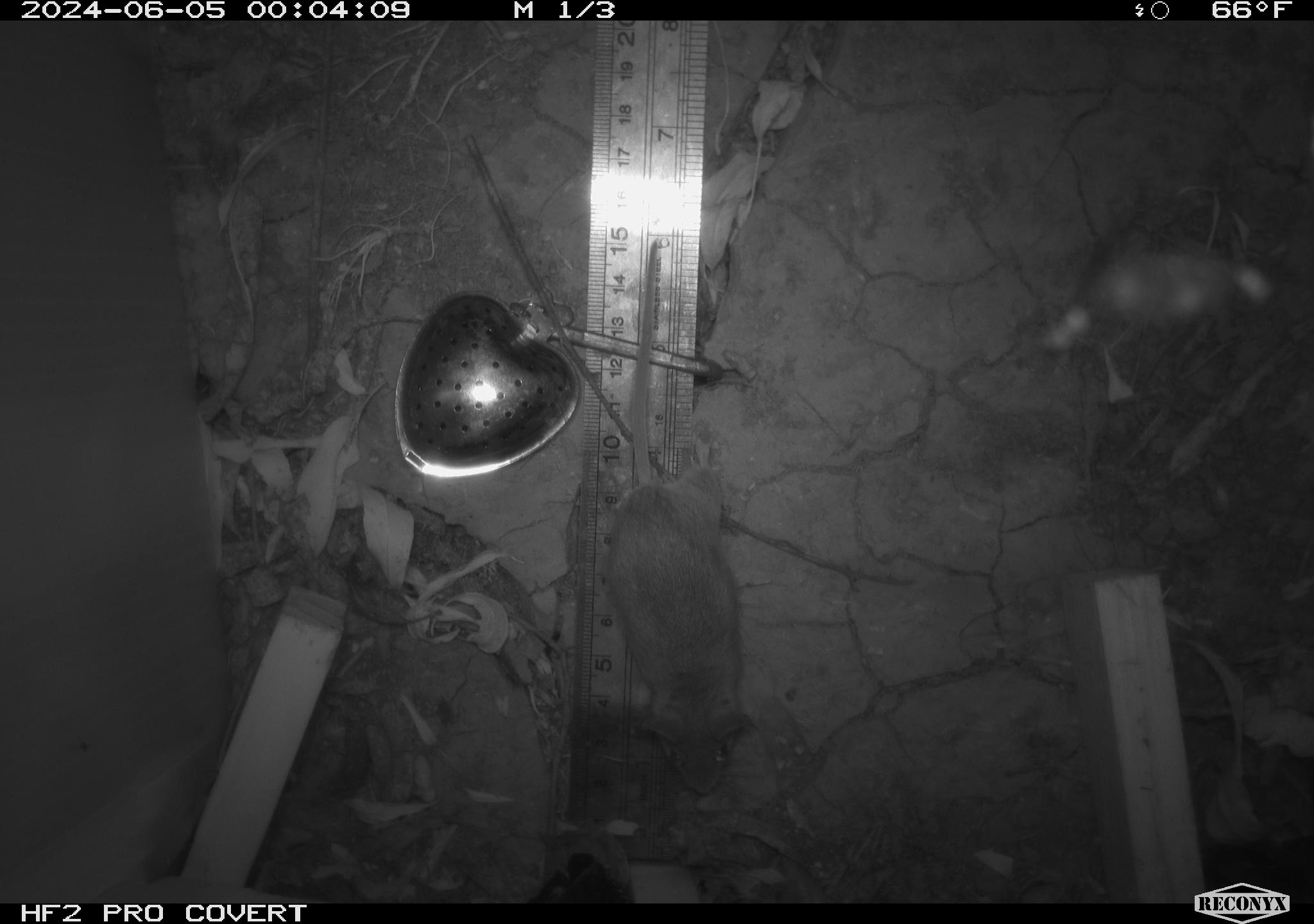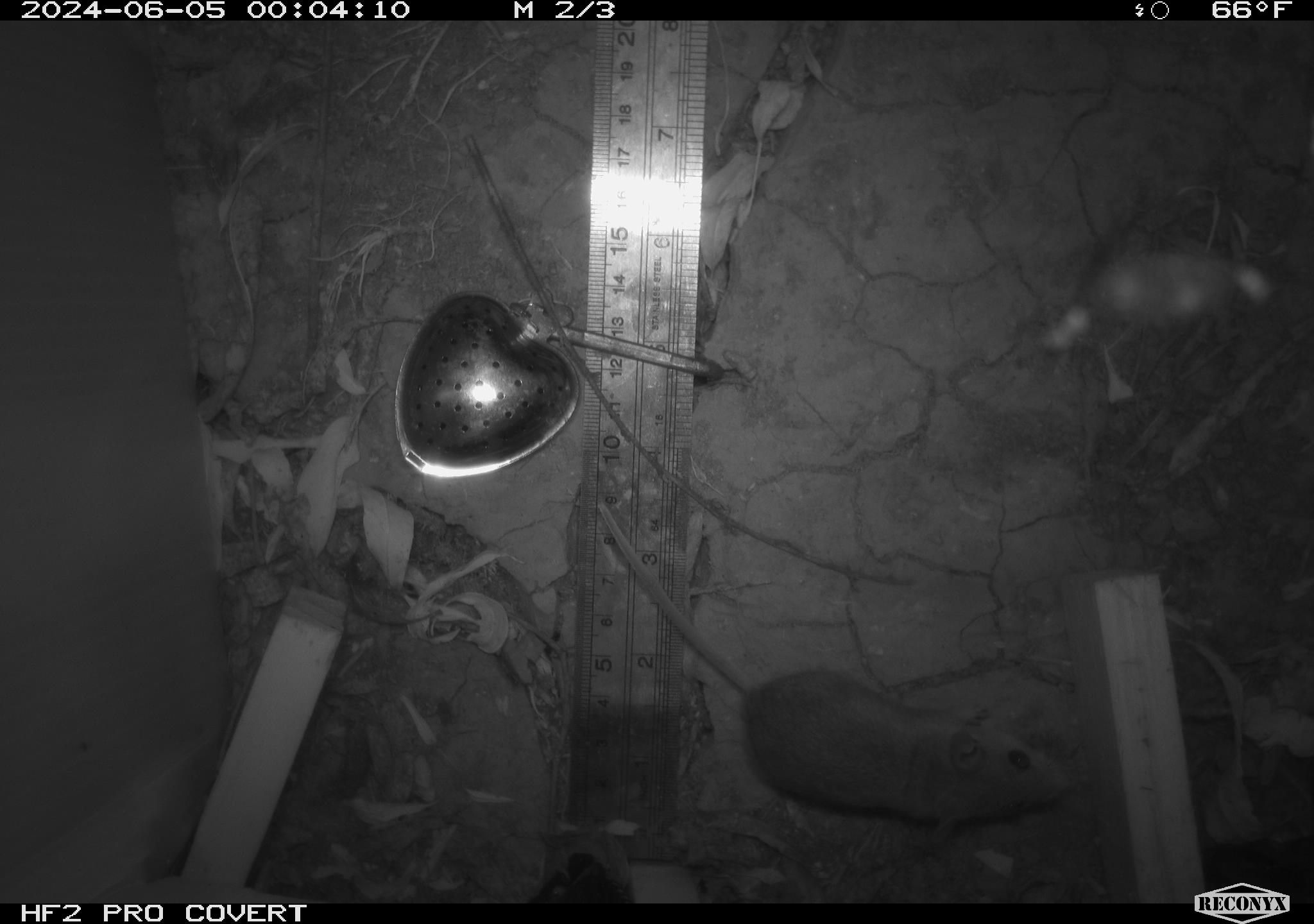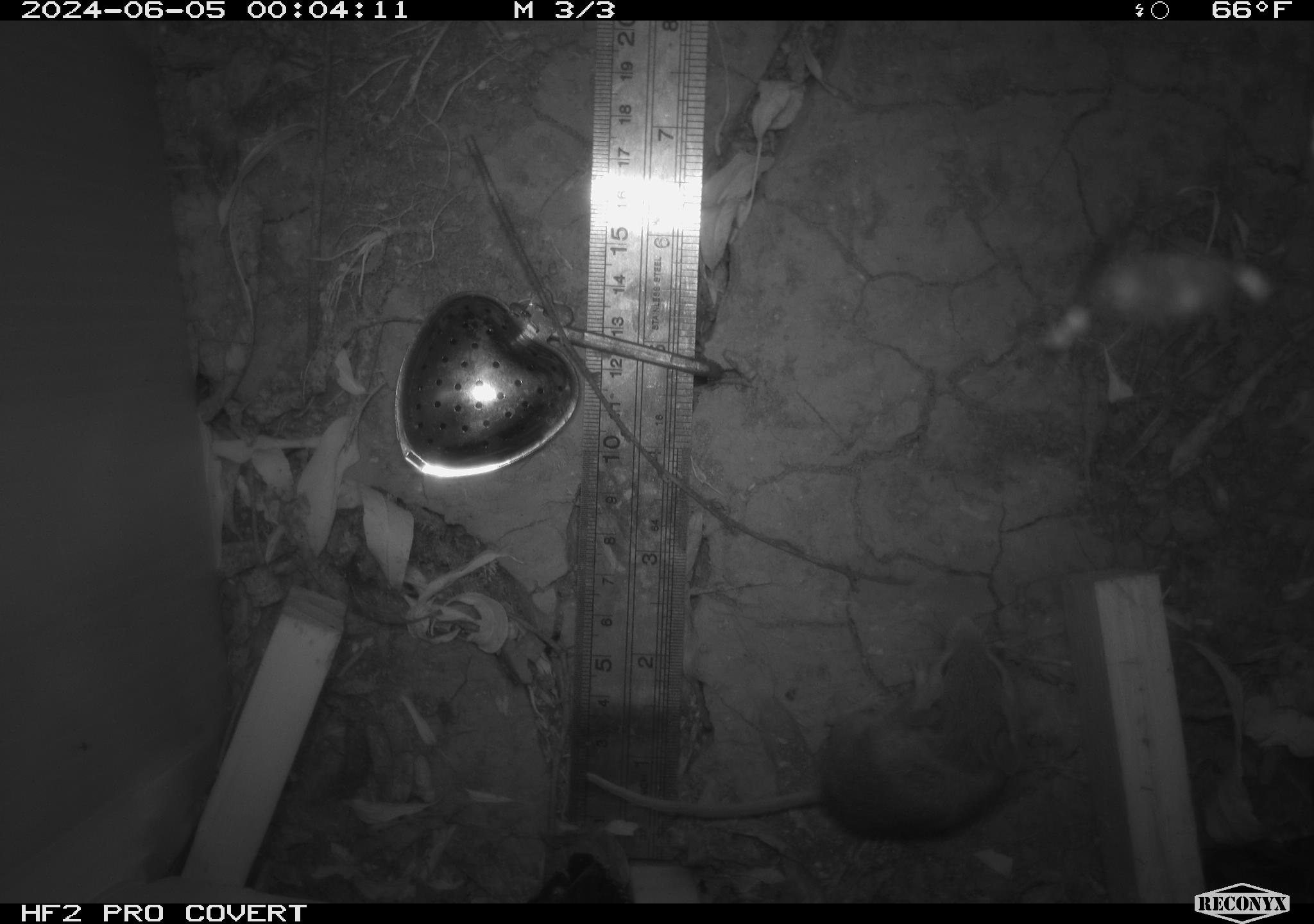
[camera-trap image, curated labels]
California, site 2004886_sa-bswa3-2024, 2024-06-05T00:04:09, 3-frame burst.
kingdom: Animalia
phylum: Chordata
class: Mammalia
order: Rodentia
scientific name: Rodentia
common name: mouse species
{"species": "mouse species (Rodentia)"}